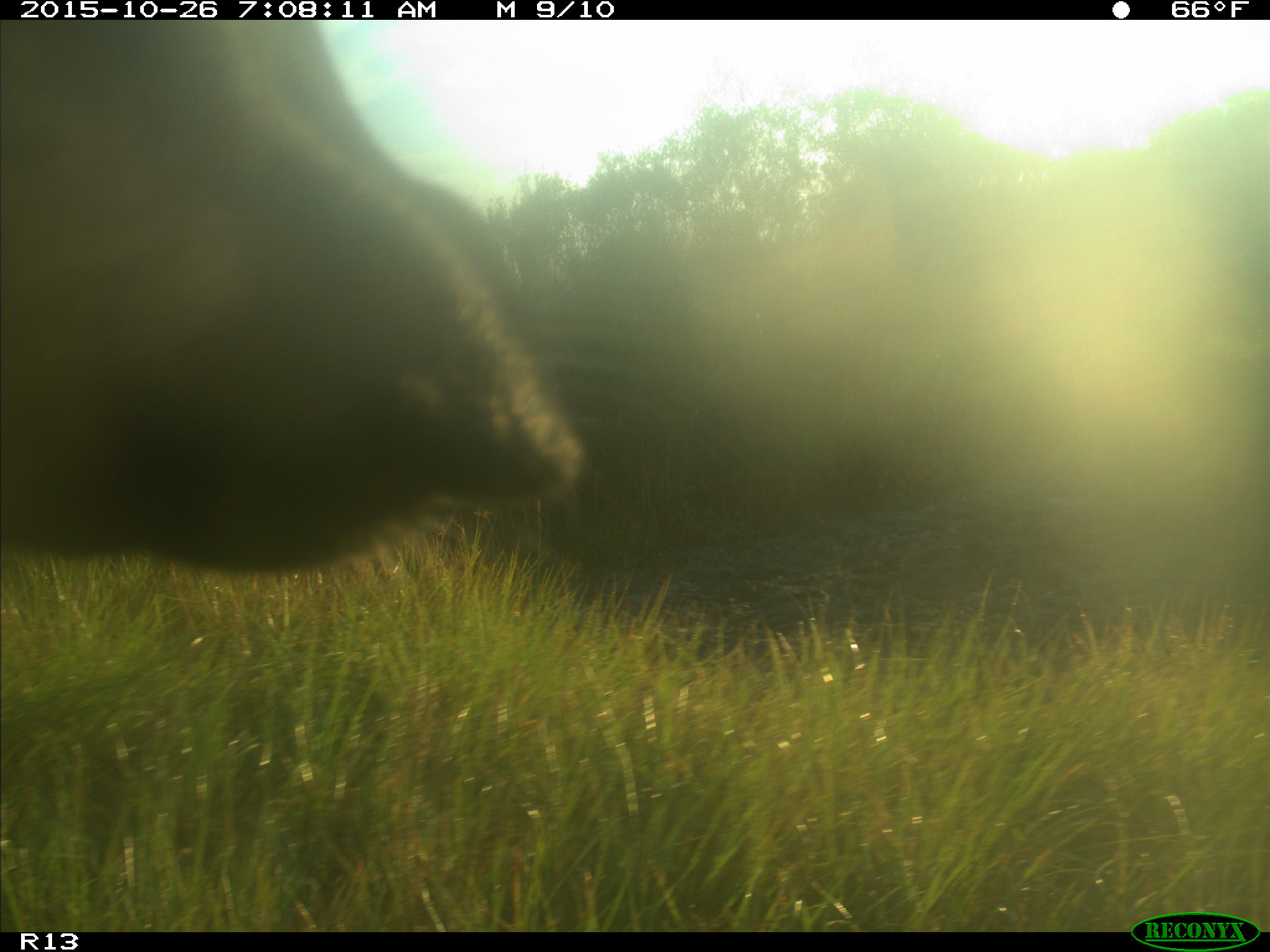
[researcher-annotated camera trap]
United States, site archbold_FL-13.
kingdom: Animalia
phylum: Chordata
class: Mammalia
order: Artiodactyla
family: Bovidae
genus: Bos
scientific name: Bos taurus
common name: domestic cow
Bos taurus (domestic cow).